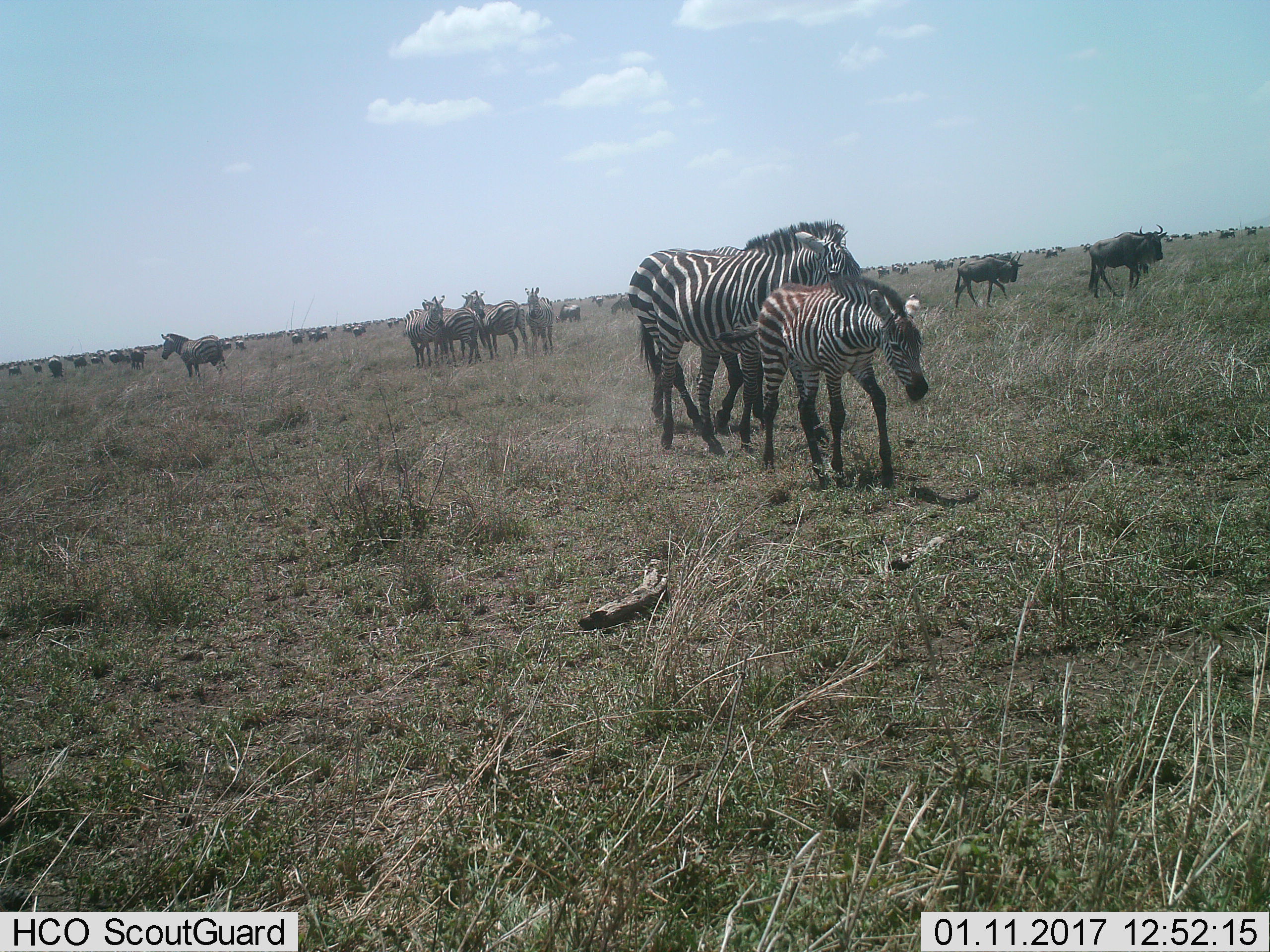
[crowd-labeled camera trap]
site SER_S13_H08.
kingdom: Animalia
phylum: Chordata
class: Mammalia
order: Perissodactyla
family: Equidae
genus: Equus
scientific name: Equus quagga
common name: plains zebra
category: zebraplains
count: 9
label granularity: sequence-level